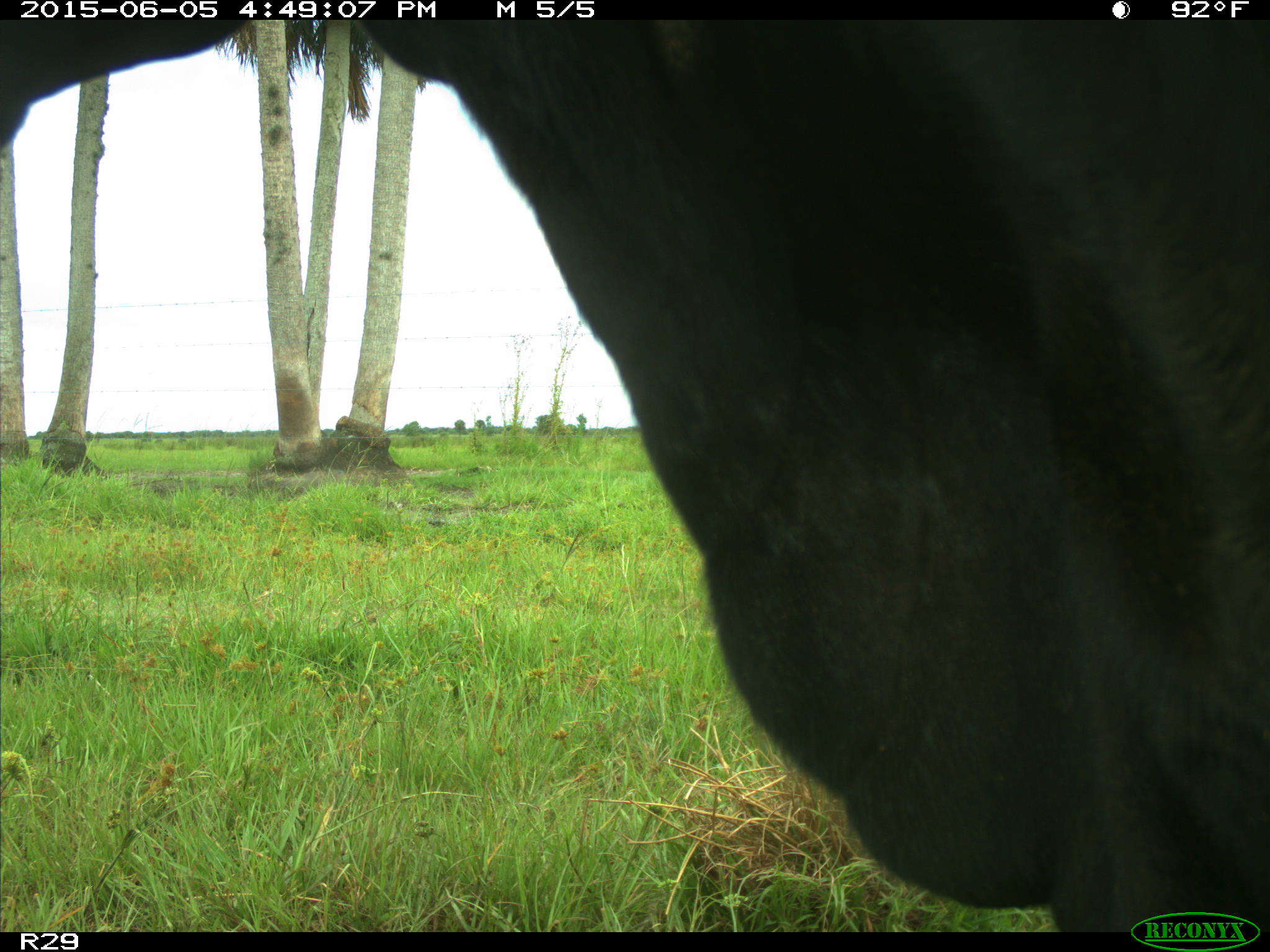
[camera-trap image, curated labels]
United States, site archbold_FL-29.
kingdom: Animalia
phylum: Chordata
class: Mammalia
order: Artiodactyla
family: Bovidae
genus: Bos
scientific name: Bos taurus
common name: domestic cow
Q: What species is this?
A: Bos taurus (domestic cow).